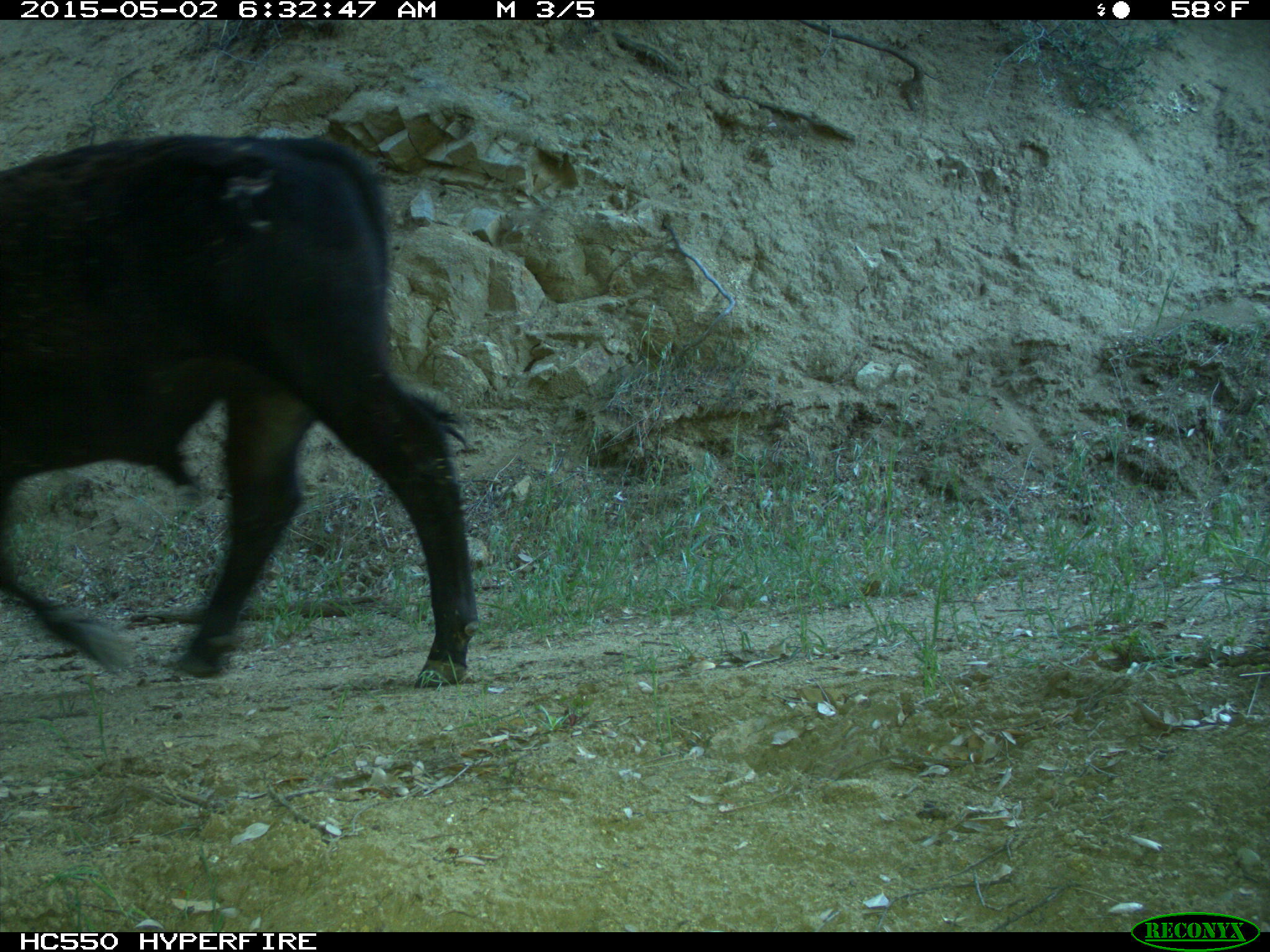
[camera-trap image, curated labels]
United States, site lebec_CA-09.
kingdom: Animalia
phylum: Chordata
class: Mammalia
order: Artiodactyla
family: Bovidae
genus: Bos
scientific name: Bos taurus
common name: domestic cow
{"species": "Bos taurus (domestic cow)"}